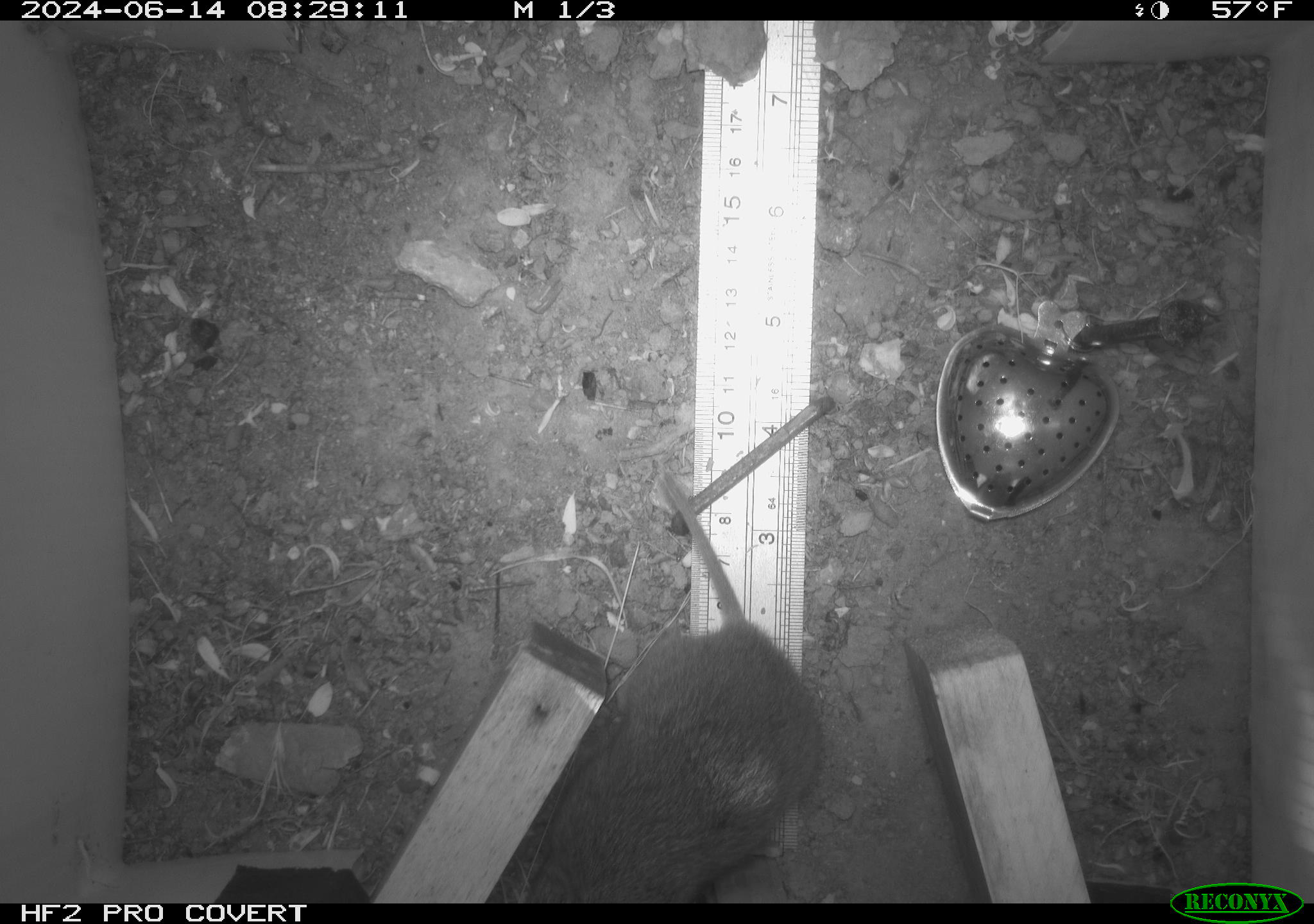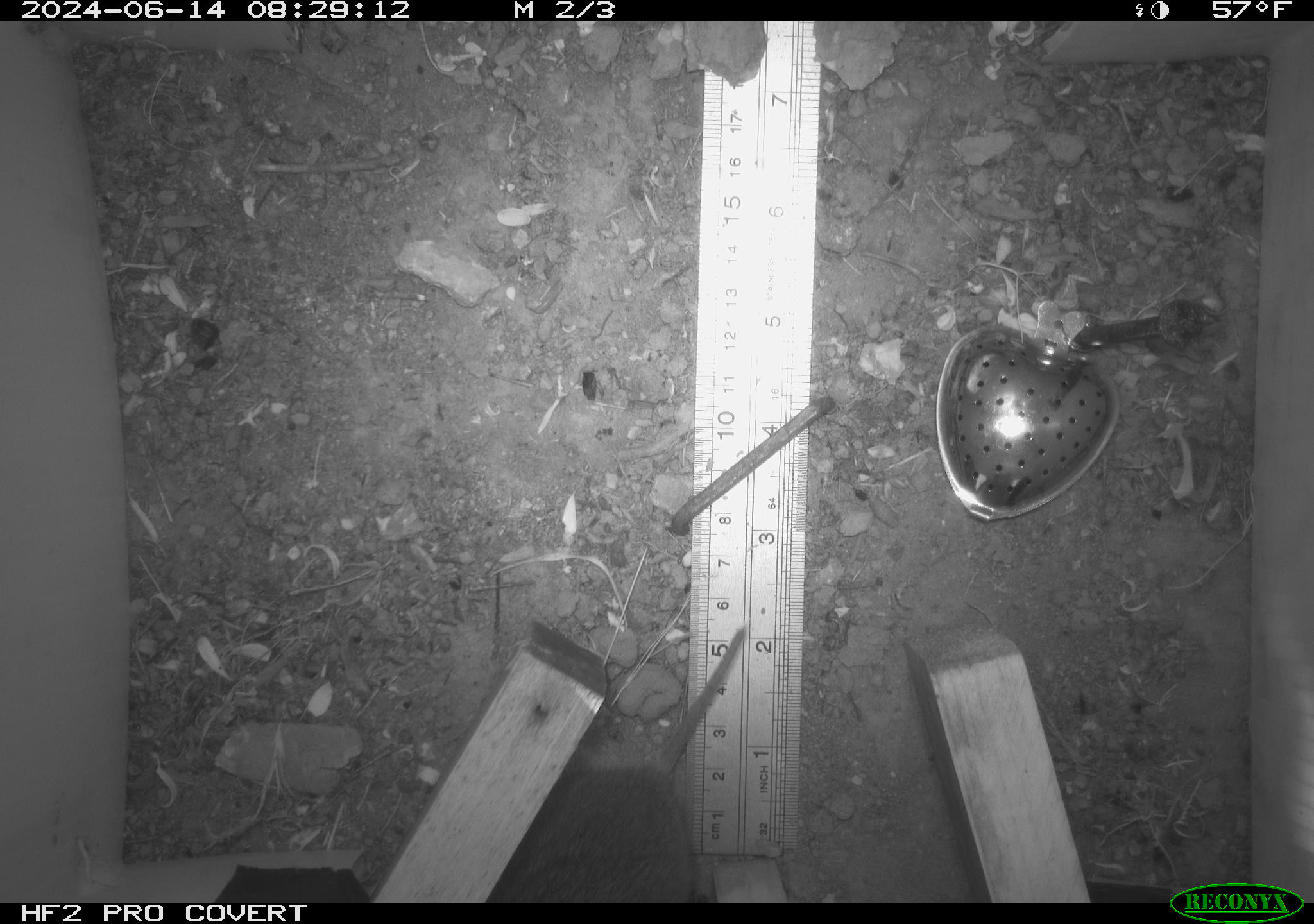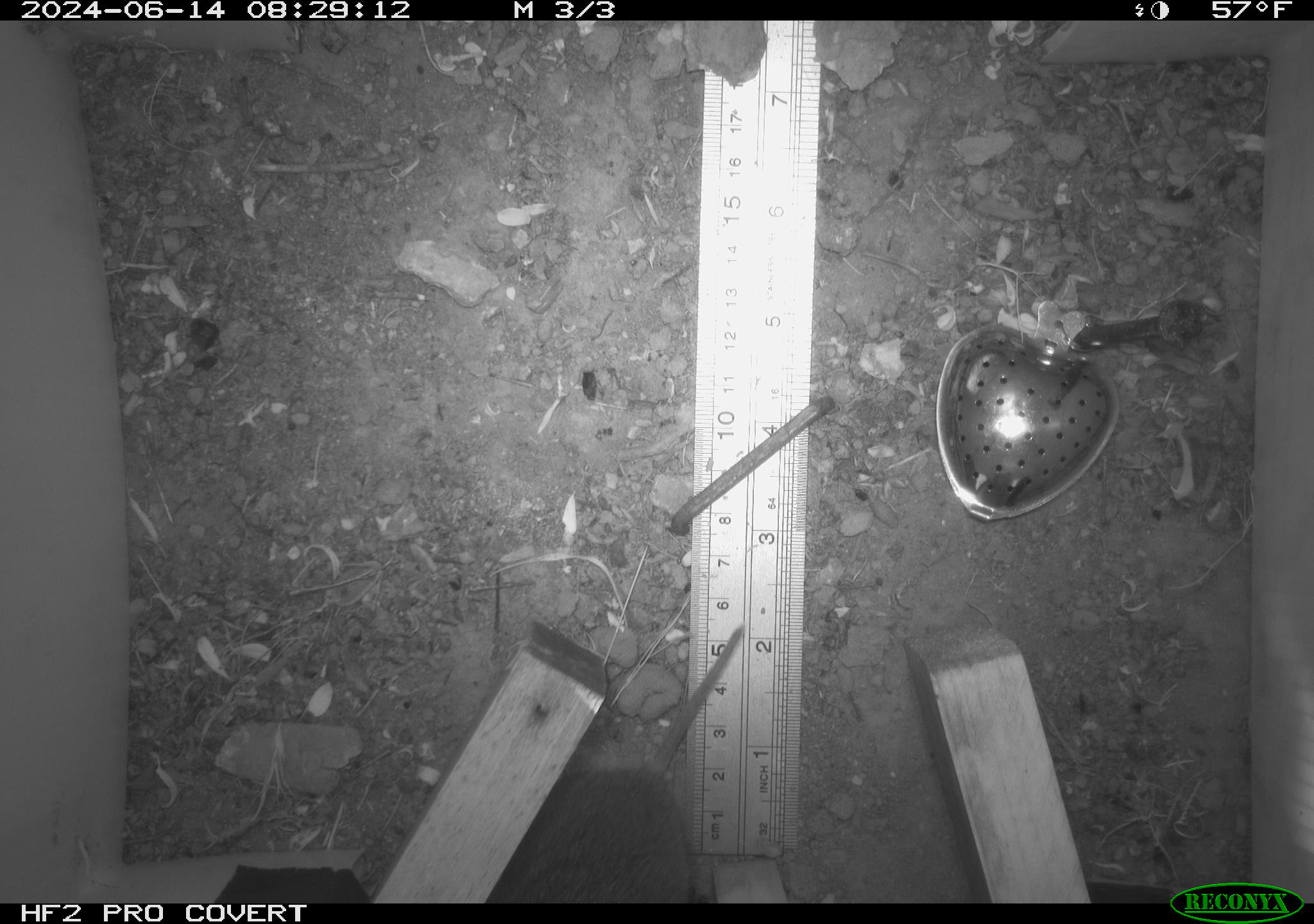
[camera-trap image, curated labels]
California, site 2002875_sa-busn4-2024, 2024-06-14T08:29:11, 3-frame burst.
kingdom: Animalia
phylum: Chordata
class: Mammalia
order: Rodentia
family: Cricetidae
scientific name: Arvicolinae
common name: voles, lemmings, and muskrats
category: arvicolinae subfamily